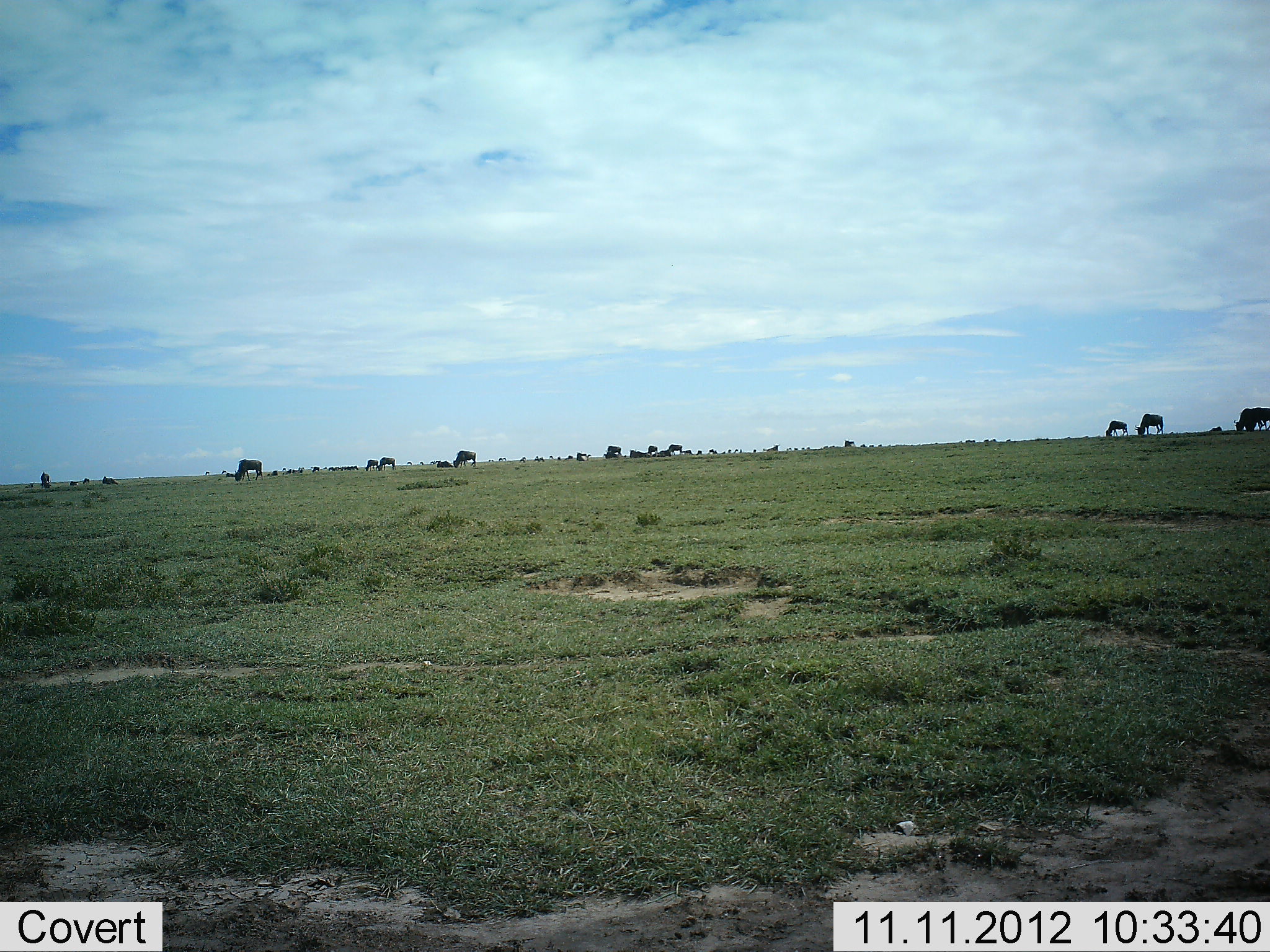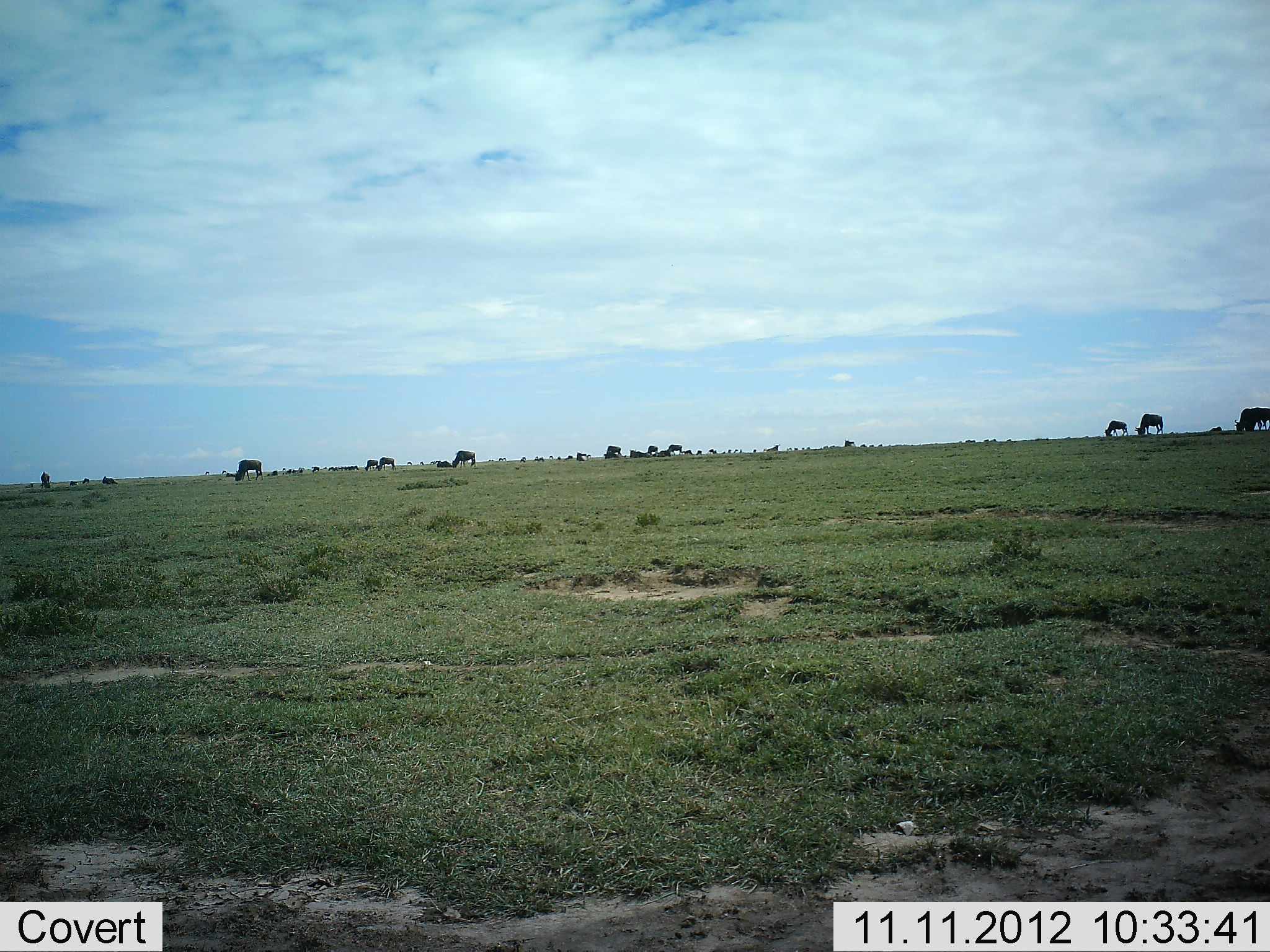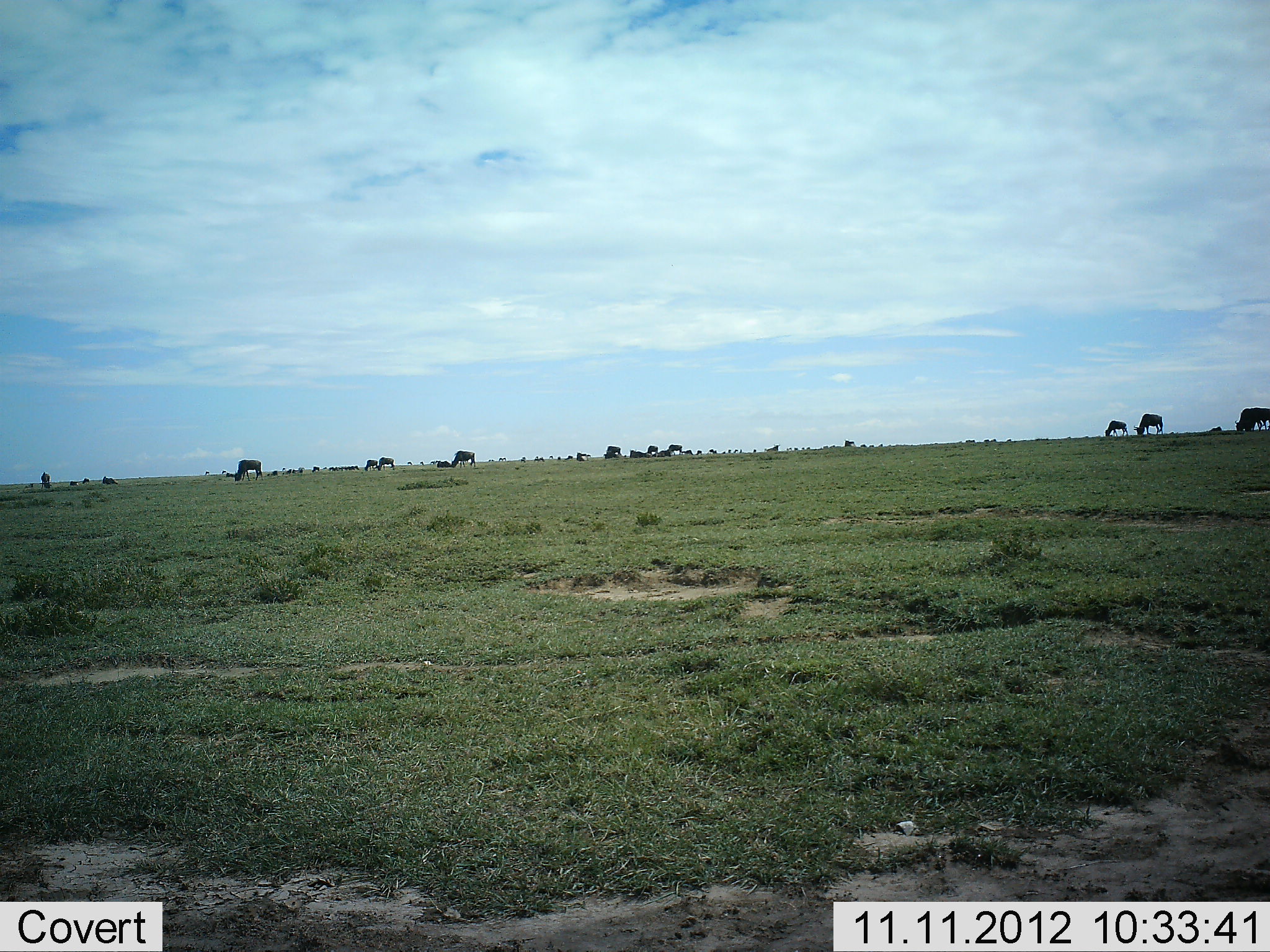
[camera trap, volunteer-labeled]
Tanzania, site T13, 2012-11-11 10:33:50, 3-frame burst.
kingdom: Animalia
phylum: Chordata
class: Mammalia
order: Artiodactyla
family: Bovidae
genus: Connochaetes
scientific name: Connochaetes taurinus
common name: blue wildebeest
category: wildebeest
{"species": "wildebeest (blue wildebeest) (Connochaetes taurinus)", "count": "11-50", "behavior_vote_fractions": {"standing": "30%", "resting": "0%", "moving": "10%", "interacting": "0%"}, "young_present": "0%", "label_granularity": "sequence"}